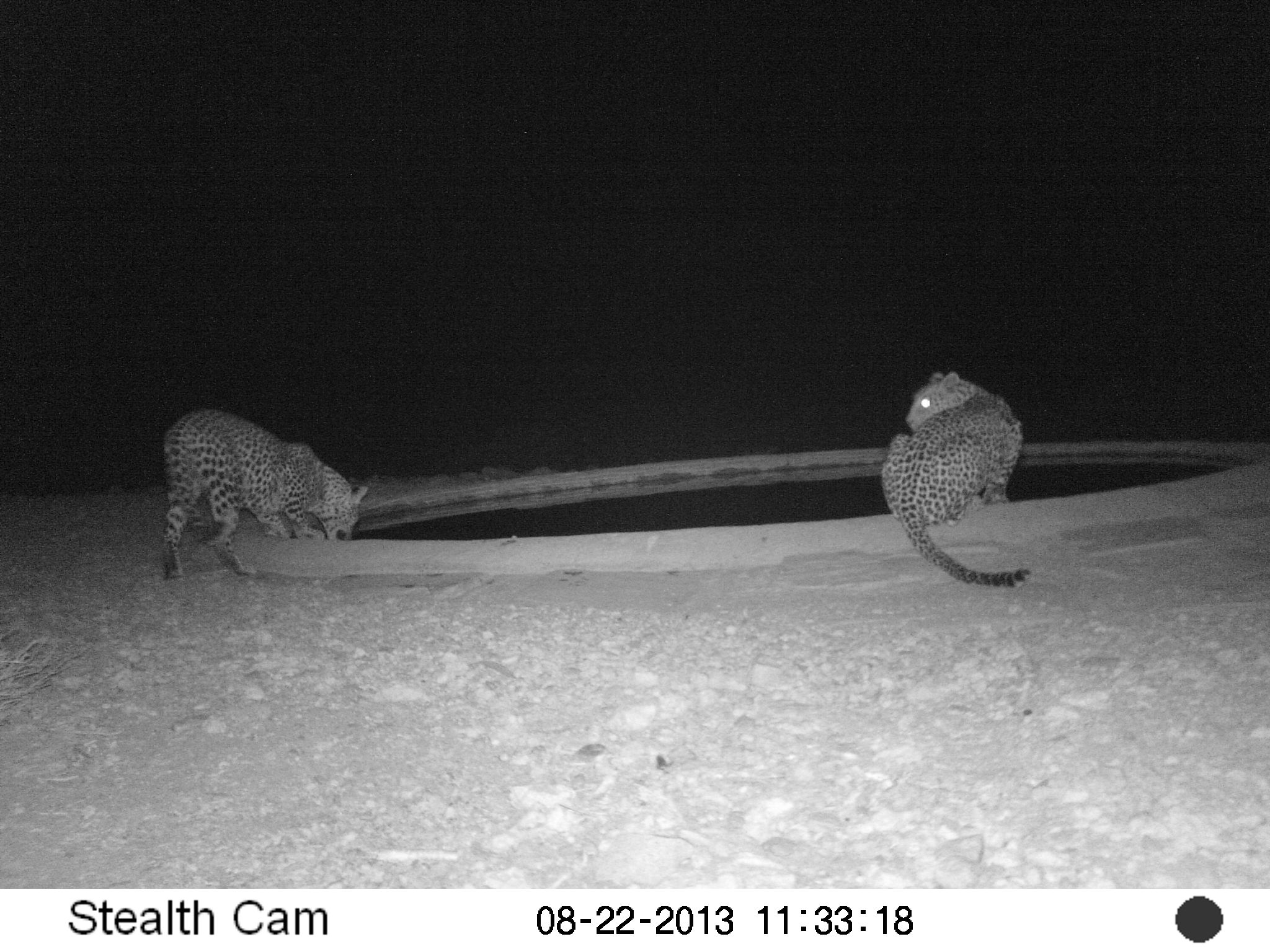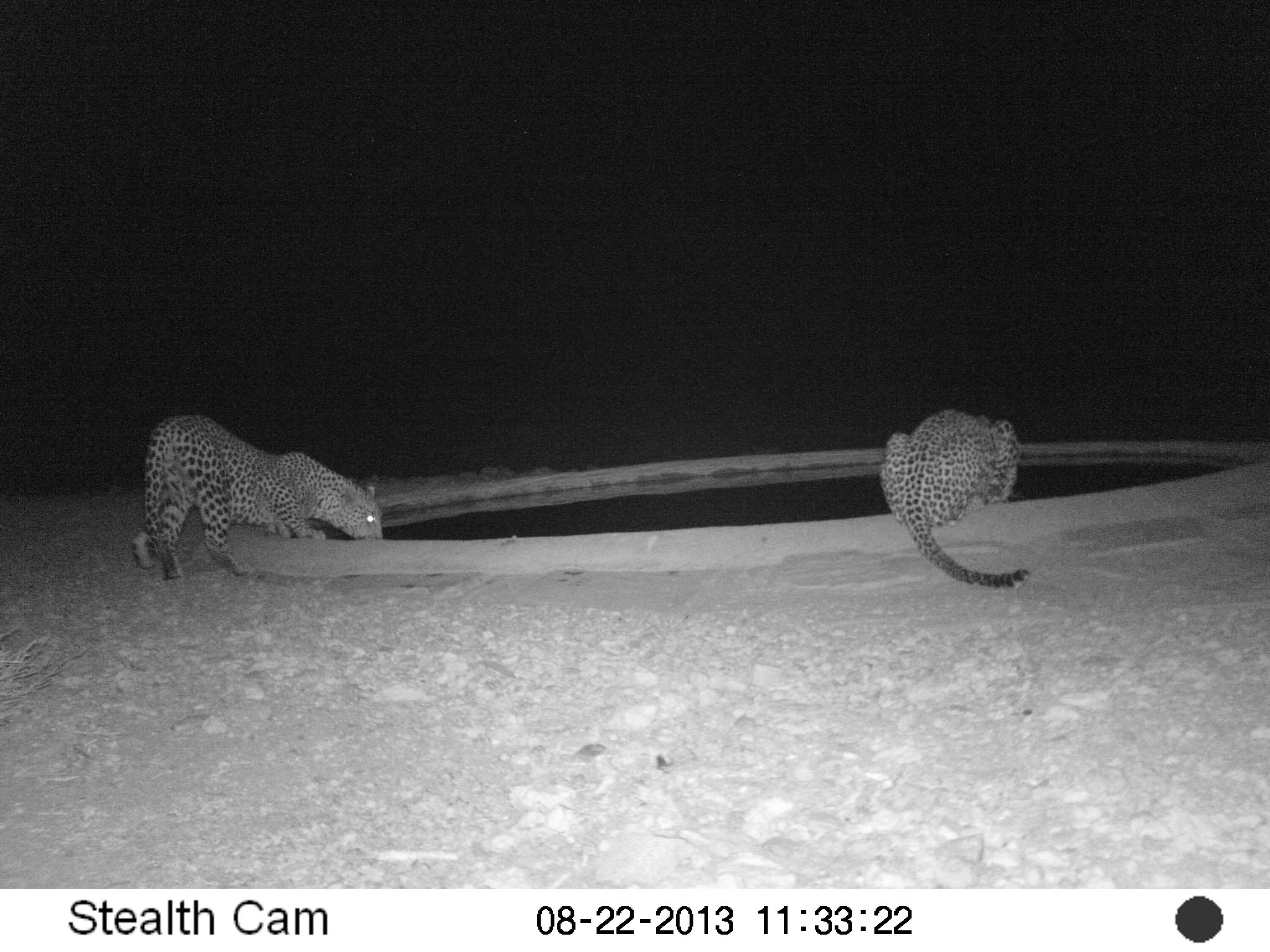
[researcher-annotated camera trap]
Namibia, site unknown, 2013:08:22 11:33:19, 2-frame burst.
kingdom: Animalia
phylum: Chordata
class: Mammalia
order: Carnivora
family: Felidae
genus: Panthera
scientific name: Panthera pardus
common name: leopard